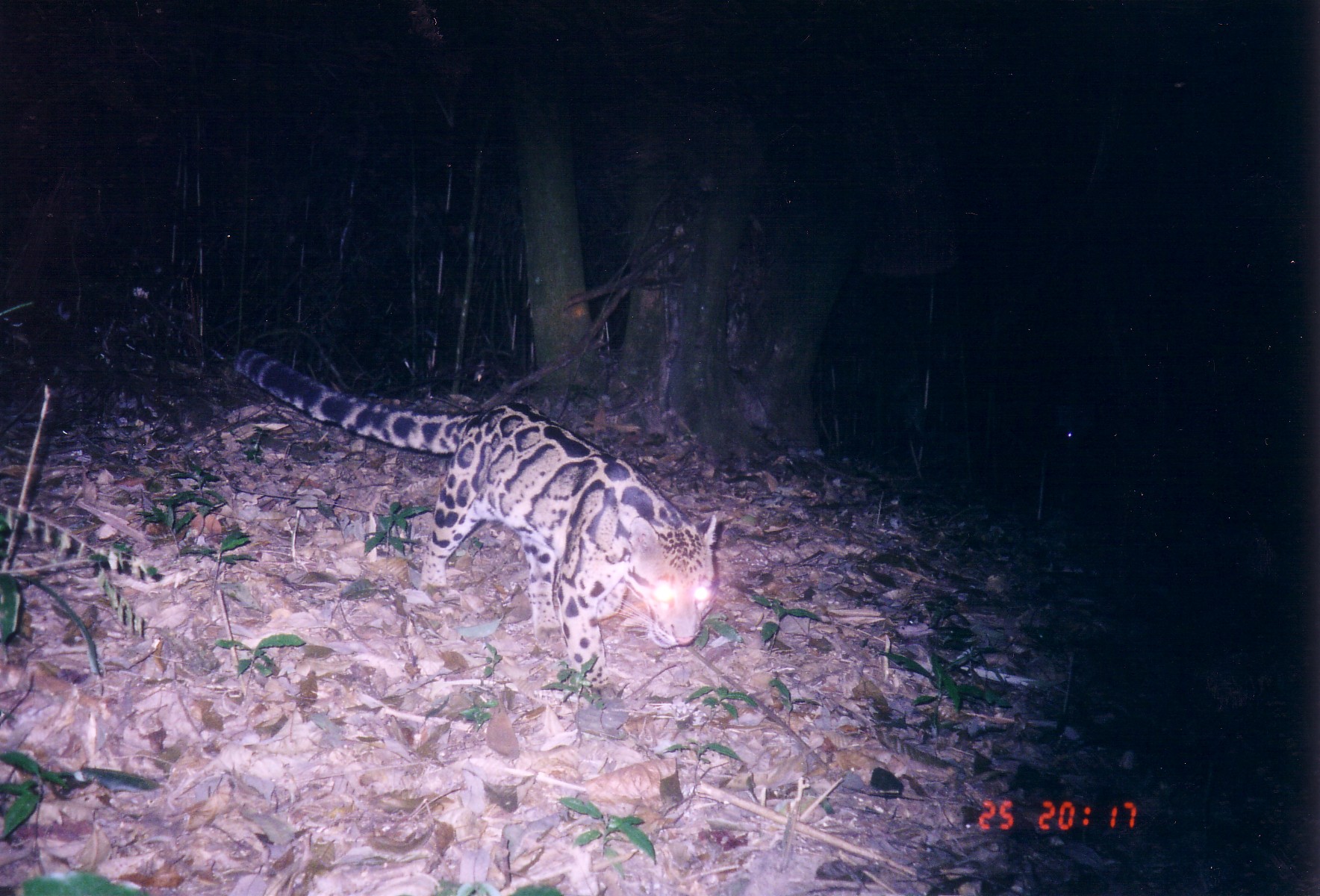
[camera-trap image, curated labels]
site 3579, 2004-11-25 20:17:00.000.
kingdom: Animalia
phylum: Chordata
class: Mammalia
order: Carnivora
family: Felidae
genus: Neofelis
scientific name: Neofelis nebulosa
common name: mainland clouded leopard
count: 1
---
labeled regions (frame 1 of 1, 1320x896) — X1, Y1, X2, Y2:
neofelis nebulosa: 185, 311, 719, 693; 0, 502, 166, 585